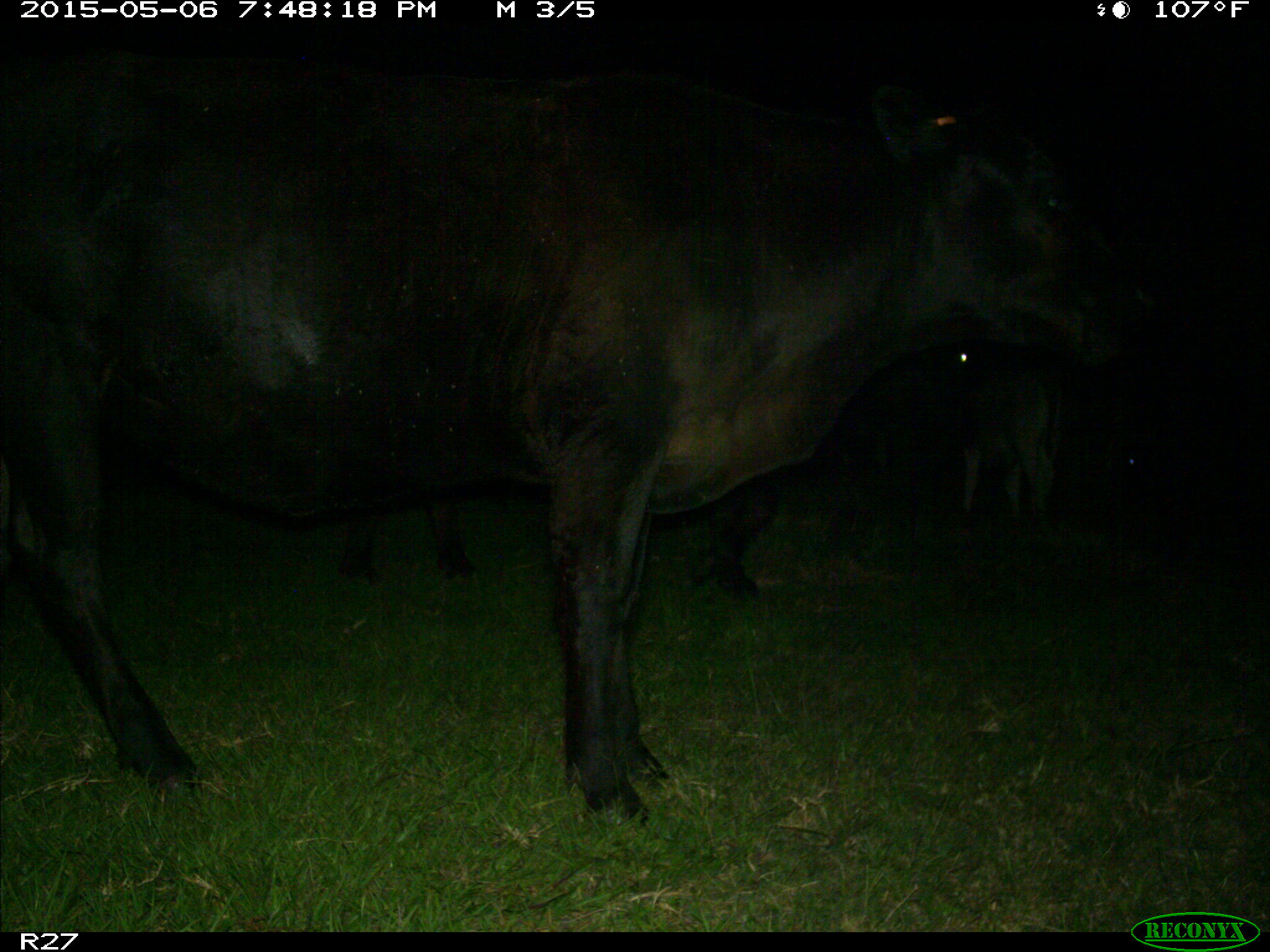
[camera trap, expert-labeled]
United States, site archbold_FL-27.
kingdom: Animalia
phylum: Chordata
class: Mammalia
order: Artiodactyla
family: Bovidae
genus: Bos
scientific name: Bos taurus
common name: domestic cow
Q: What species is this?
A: Bos taurus (domestic cow).